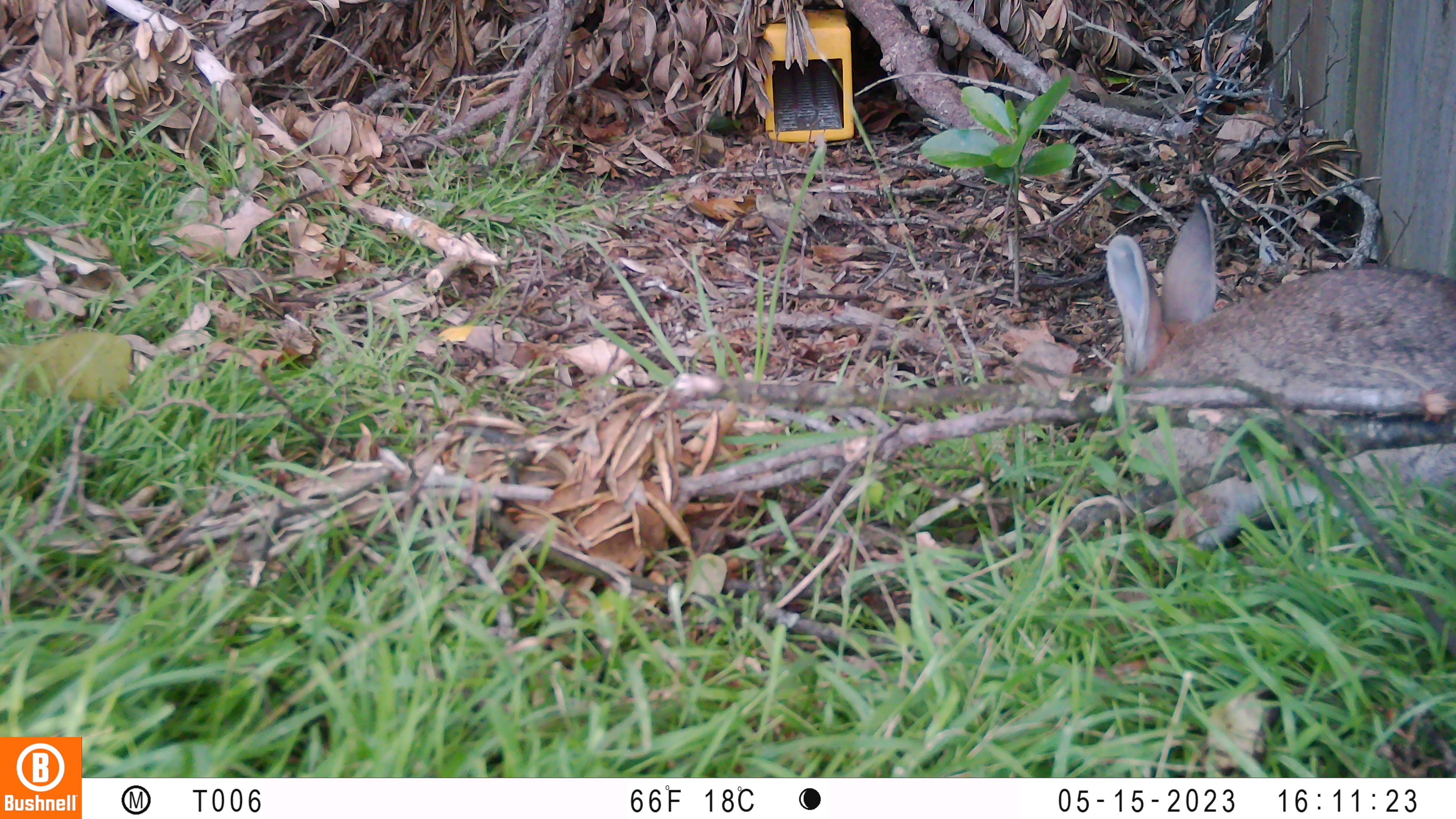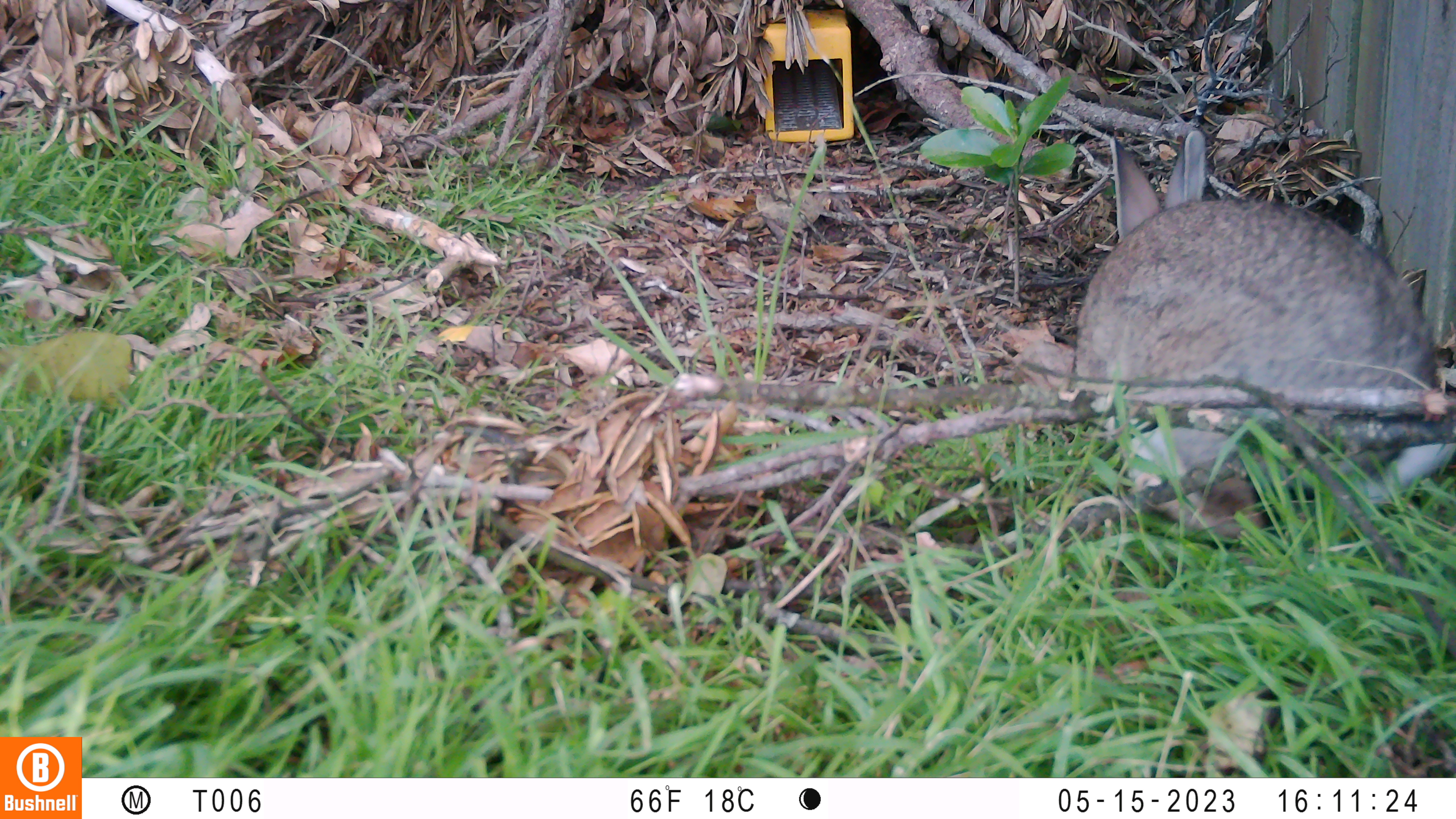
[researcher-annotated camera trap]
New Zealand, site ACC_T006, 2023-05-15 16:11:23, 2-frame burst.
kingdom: Animalia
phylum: Chordata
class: Mammalia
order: Lagomorpha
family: Leporidae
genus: Oryctolagus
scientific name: Oryctolagus cuniculus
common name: european rabbit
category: rabbit